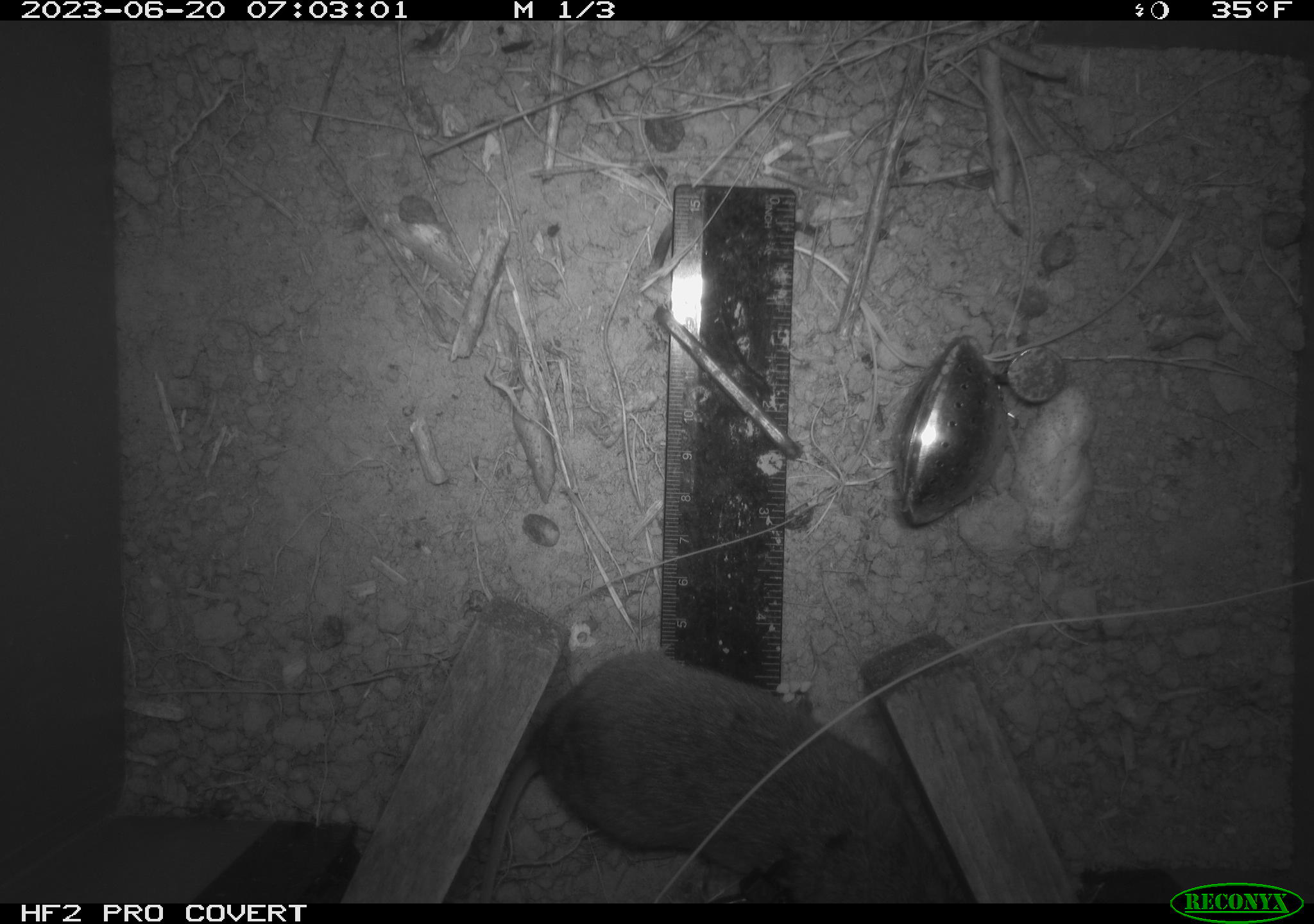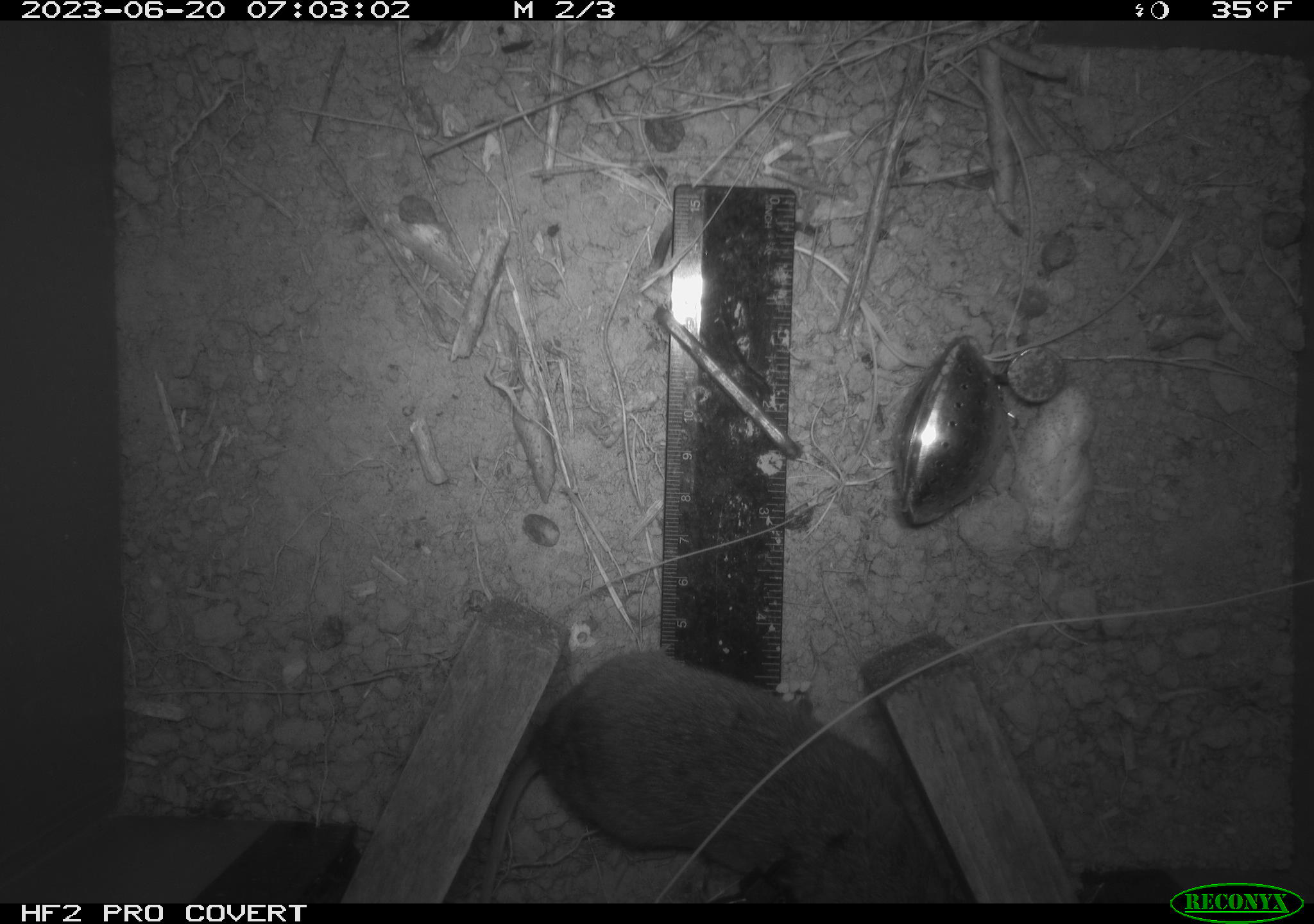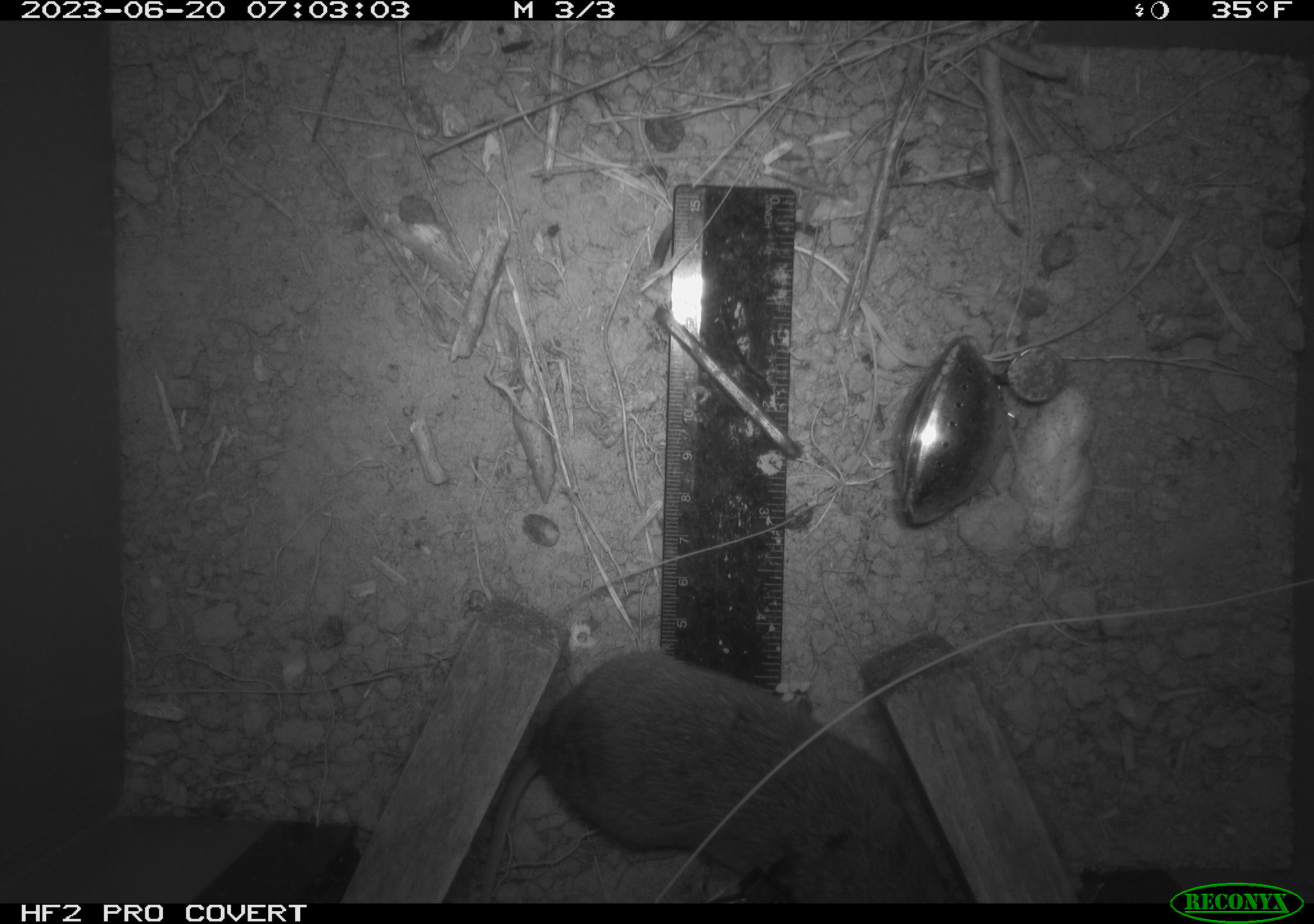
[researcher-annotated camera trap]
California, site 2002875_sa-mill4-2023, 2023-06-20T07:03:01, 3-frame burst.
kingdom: Animalia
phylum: Chordata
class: Mammalia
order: Rodentia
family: Cricetidae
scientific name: Arvicolinae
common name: voles, lemmings, and muskrats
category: arvicolinae subfamily